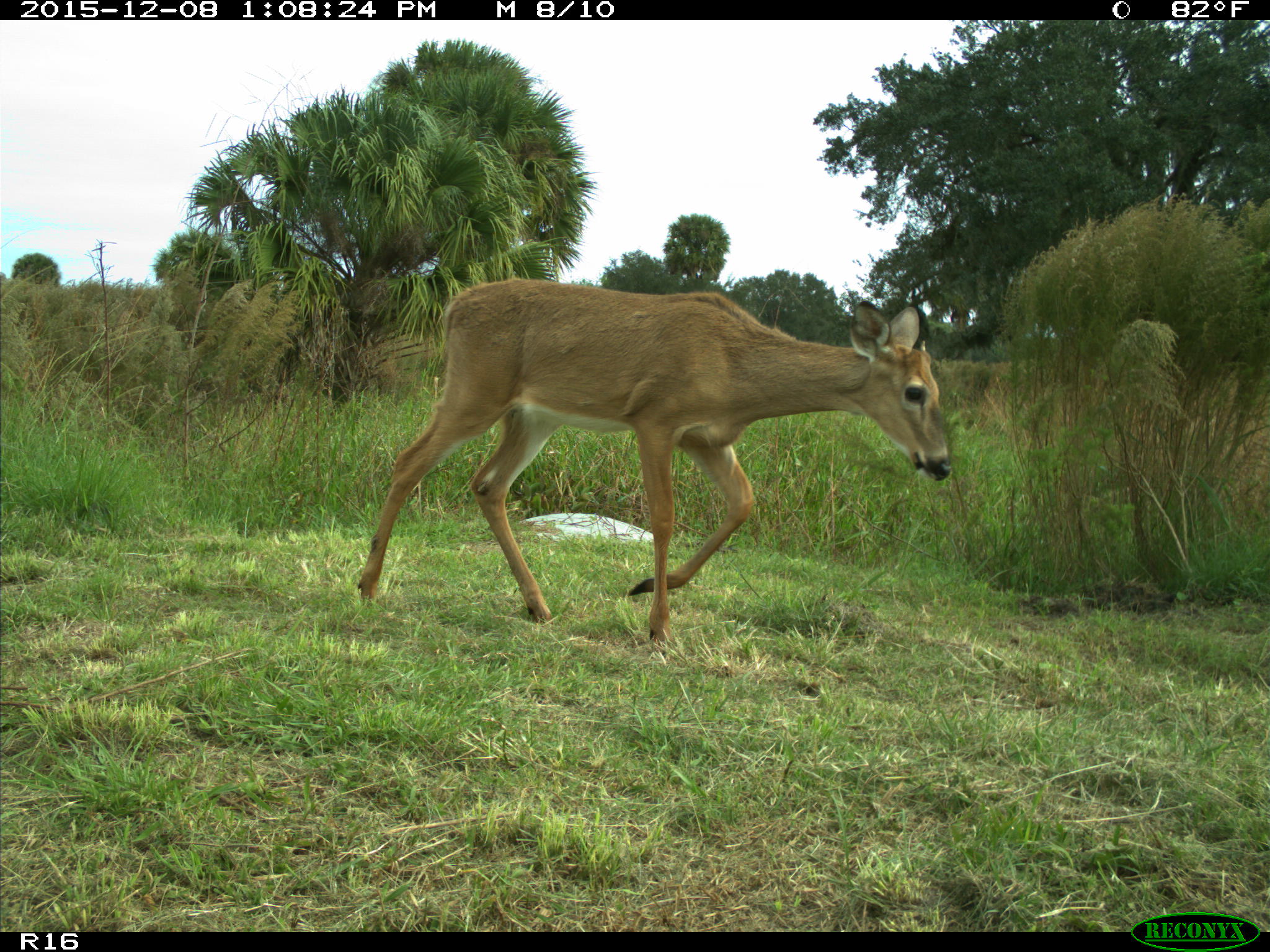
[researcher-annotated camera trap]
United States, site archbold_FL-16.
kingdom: Animalia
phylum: Chordata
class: Mammalia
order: Artiodactyla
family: Cervidae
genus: Odocoileus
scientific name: Odocoileus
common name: deer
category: unidentified deer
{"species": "unidentified deer (deer) (Odocoileus)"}